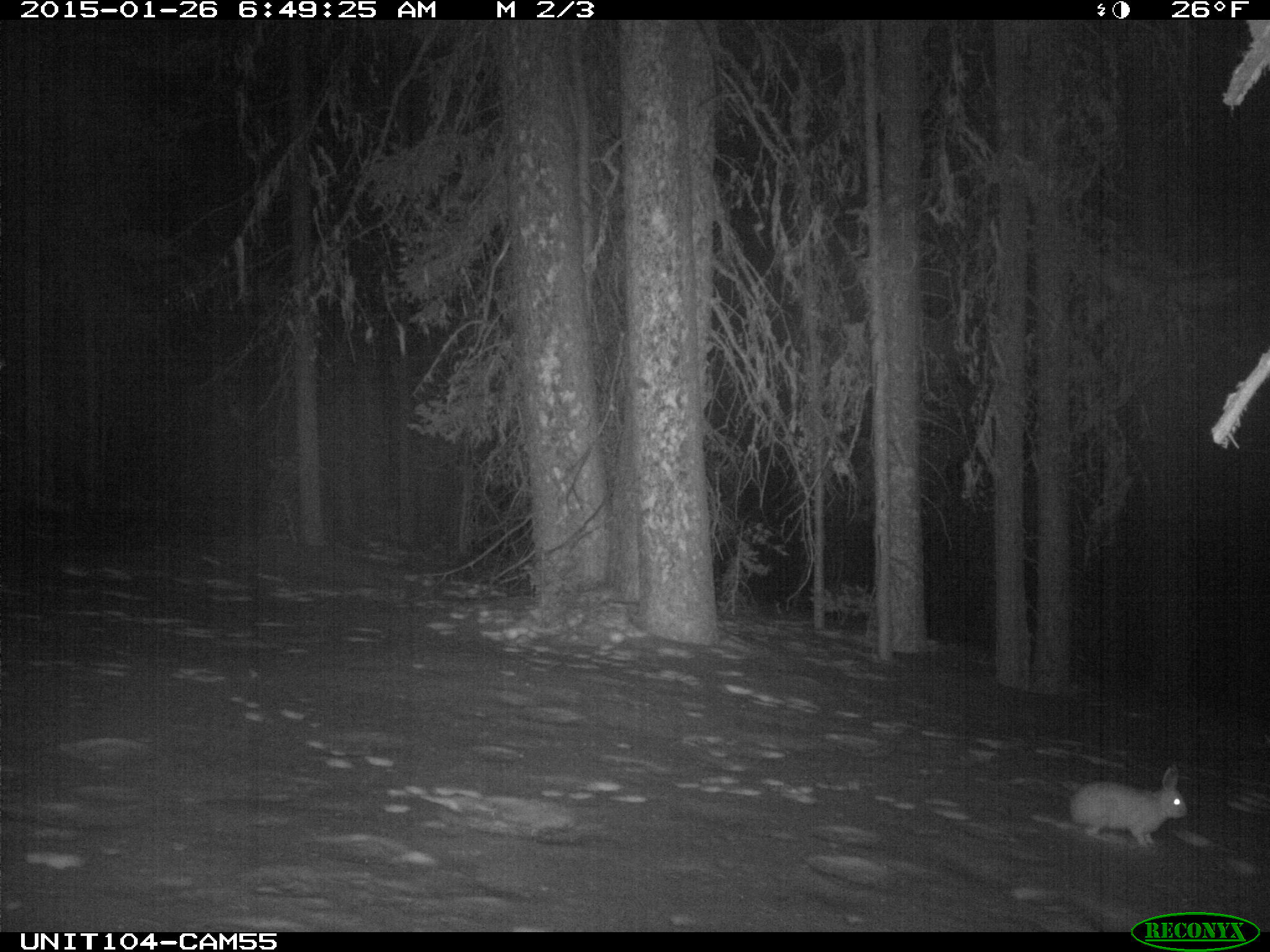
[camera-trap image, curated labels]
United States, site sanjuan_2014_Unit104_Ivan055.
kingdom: Animalia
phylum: Chordata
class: Mammalia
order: Lagomorpha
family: Leporidae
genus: Lepus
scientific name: Lepus americanus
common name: snowshoe hare